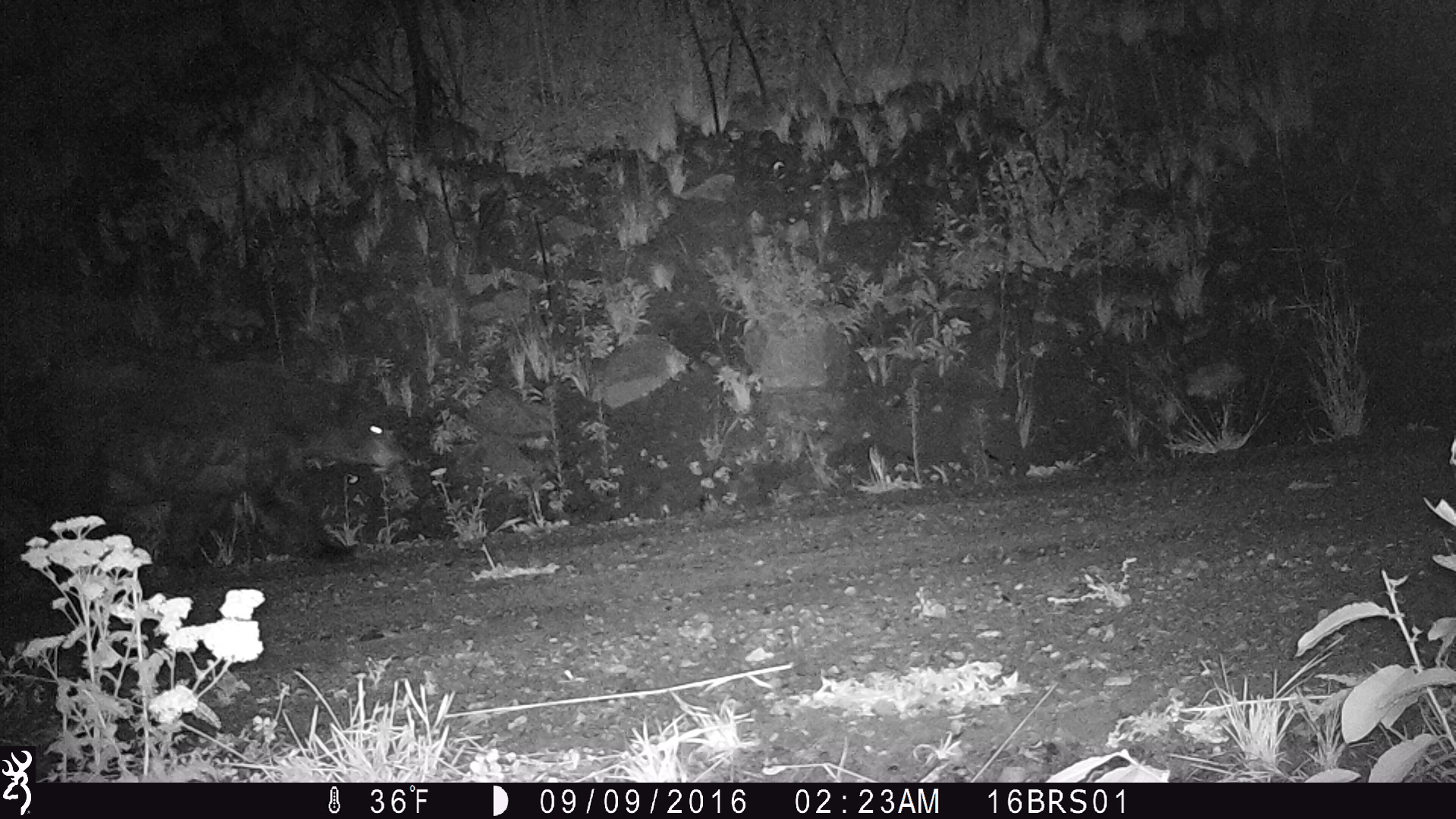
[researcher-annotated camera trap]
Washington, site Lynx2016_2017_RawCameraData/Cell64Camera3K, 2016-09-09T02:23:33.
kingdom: Animalia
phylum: Chordata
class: Mammalia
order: Carnivora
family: Ursidae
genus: Ursus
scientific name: Ursus americanus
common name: american black bear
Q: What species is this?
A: Ursus americanus (american black bear).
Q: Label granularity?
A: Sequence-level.